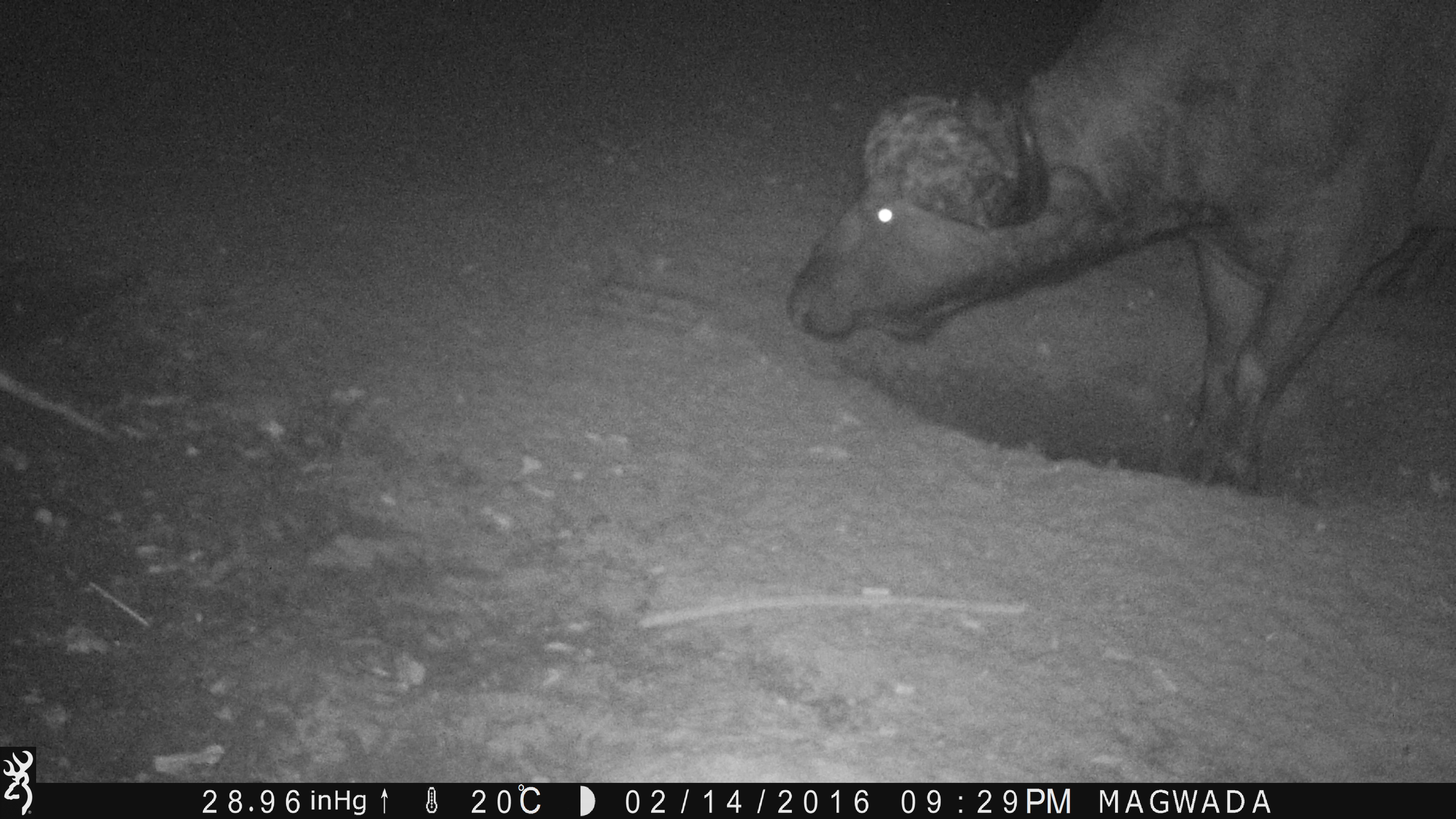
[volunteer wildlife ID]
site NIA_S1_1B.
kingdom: Animalia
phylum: Chordata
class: Mammalia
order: Artiodactyla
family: Bovidae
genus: Syncerus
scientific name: Syncerus caffer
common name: african buffalo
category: buffalo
Buffalo (african buffalo) (Syncerus caffer), count 1. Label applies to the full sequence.